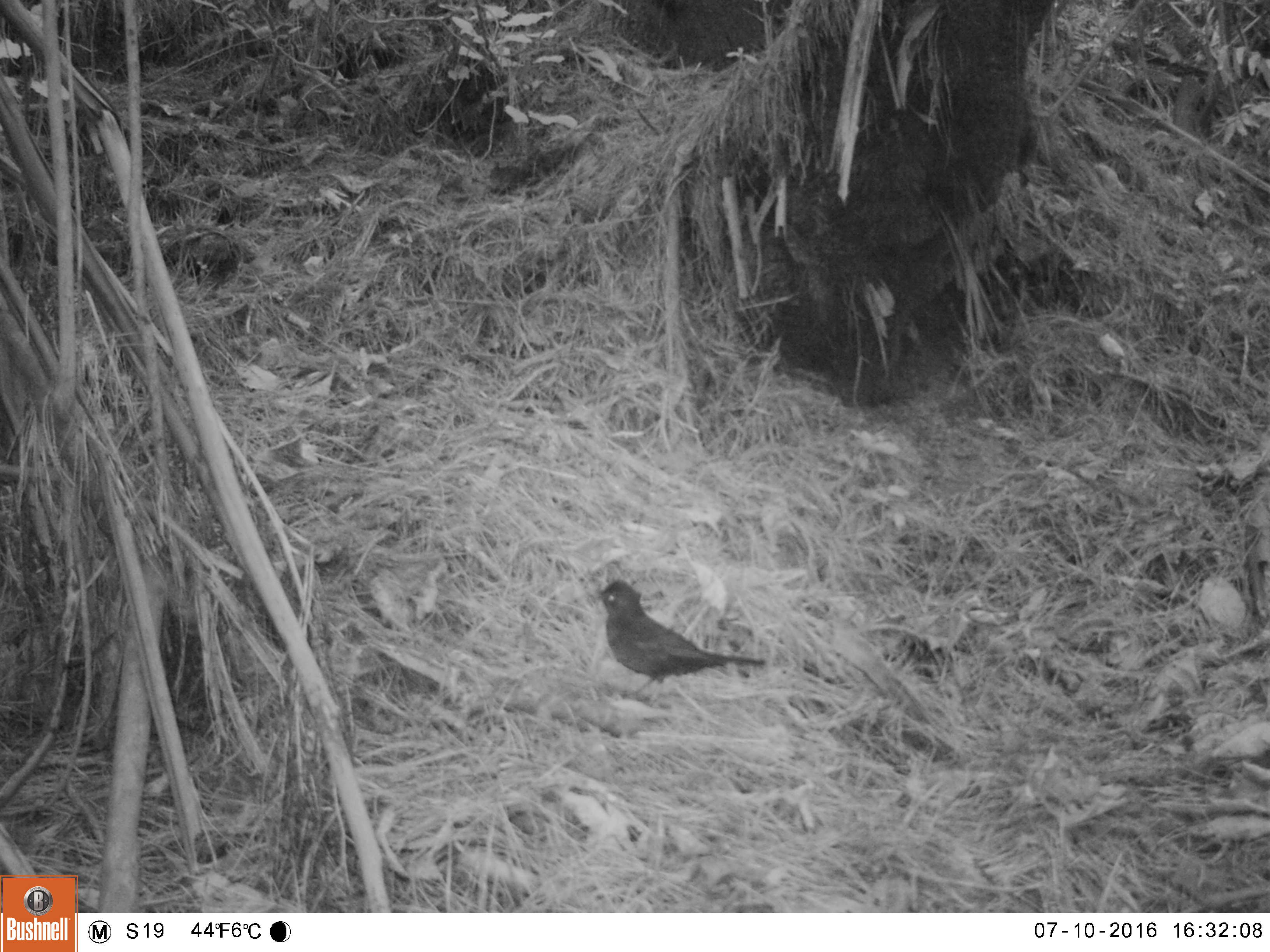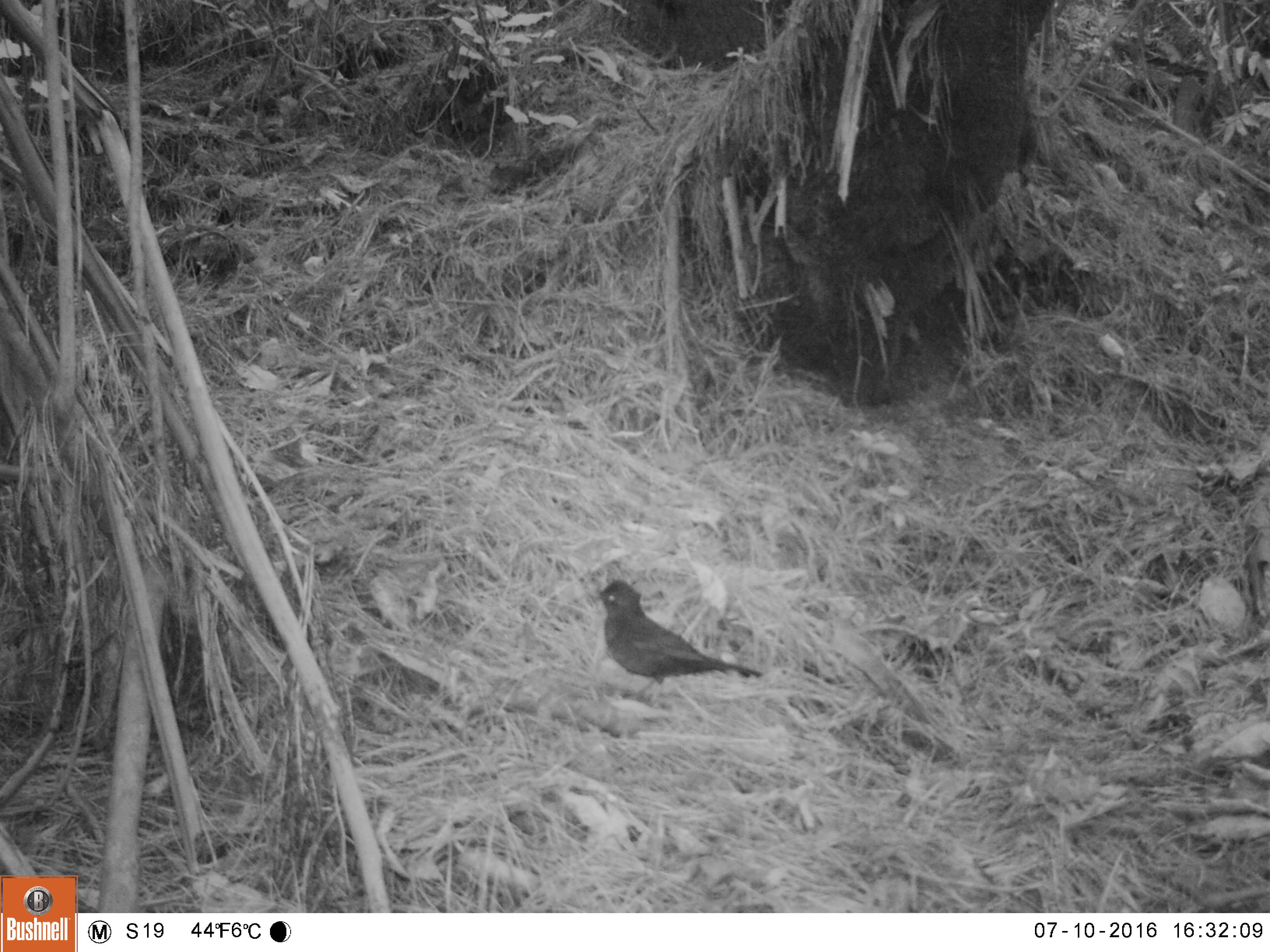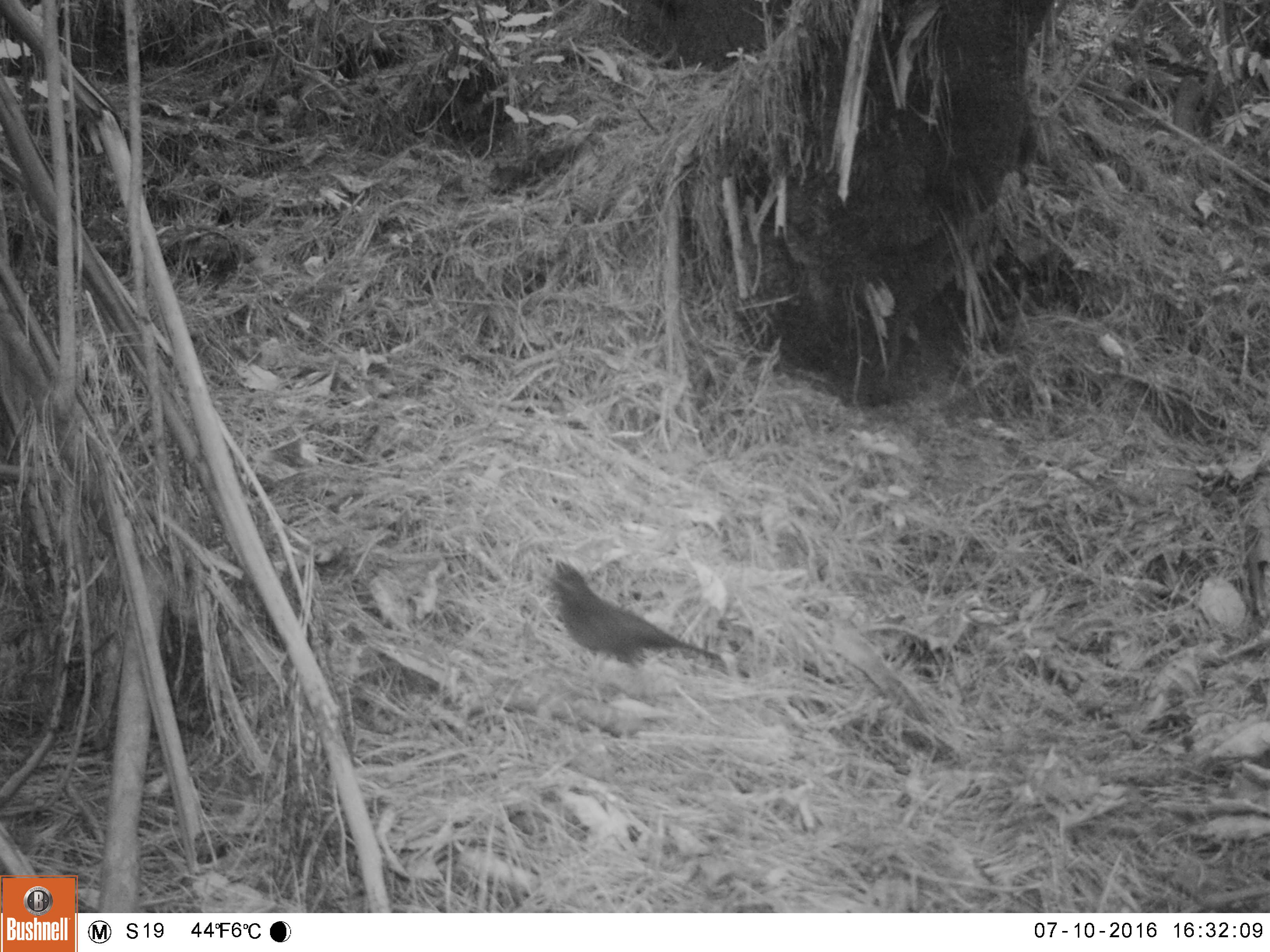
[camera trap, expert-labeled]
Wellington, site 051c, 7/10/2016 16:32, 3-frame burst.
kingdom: Animalia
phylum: Chordata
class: Aves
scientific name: Aves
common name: bird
Bird (Aves).